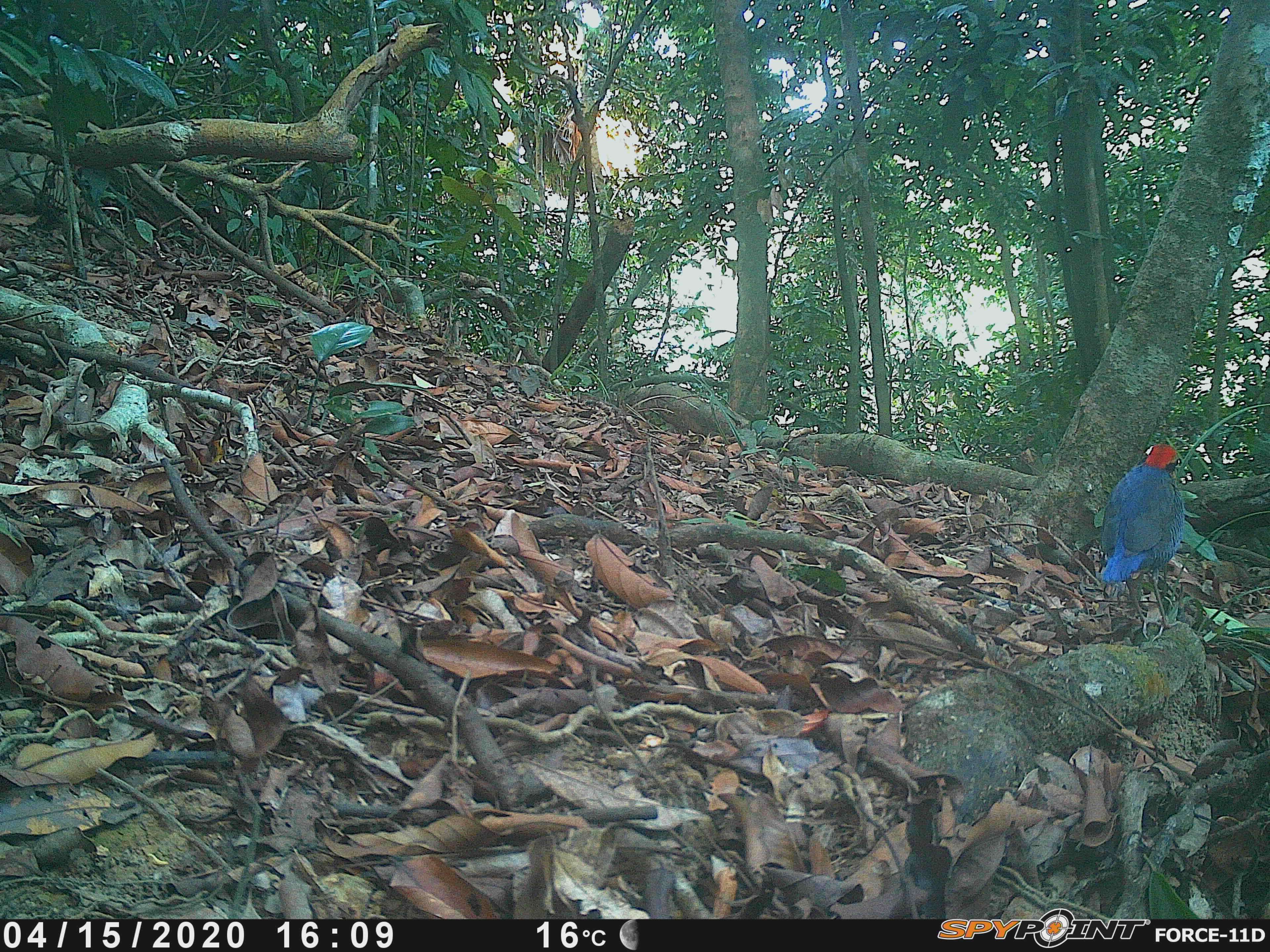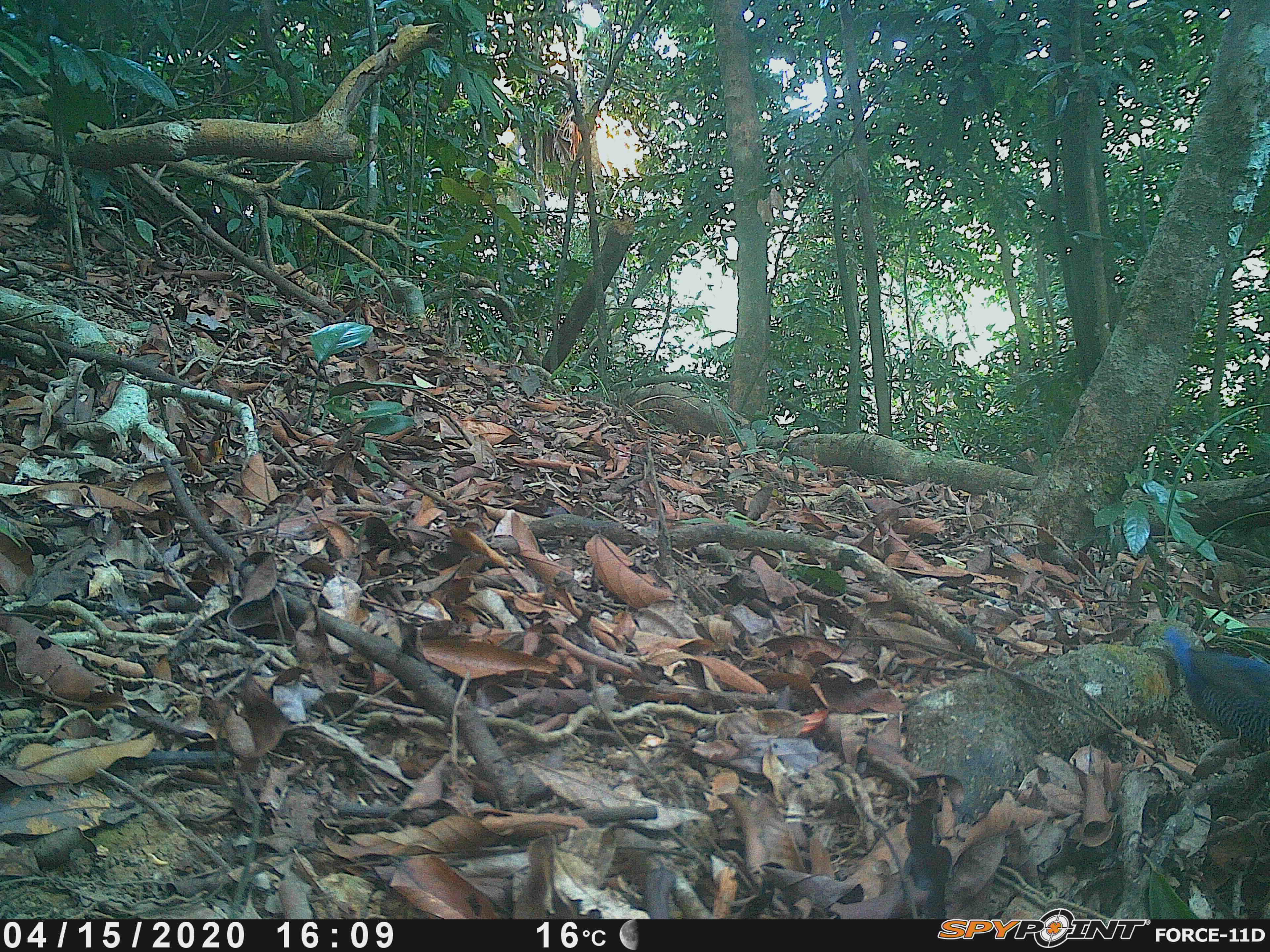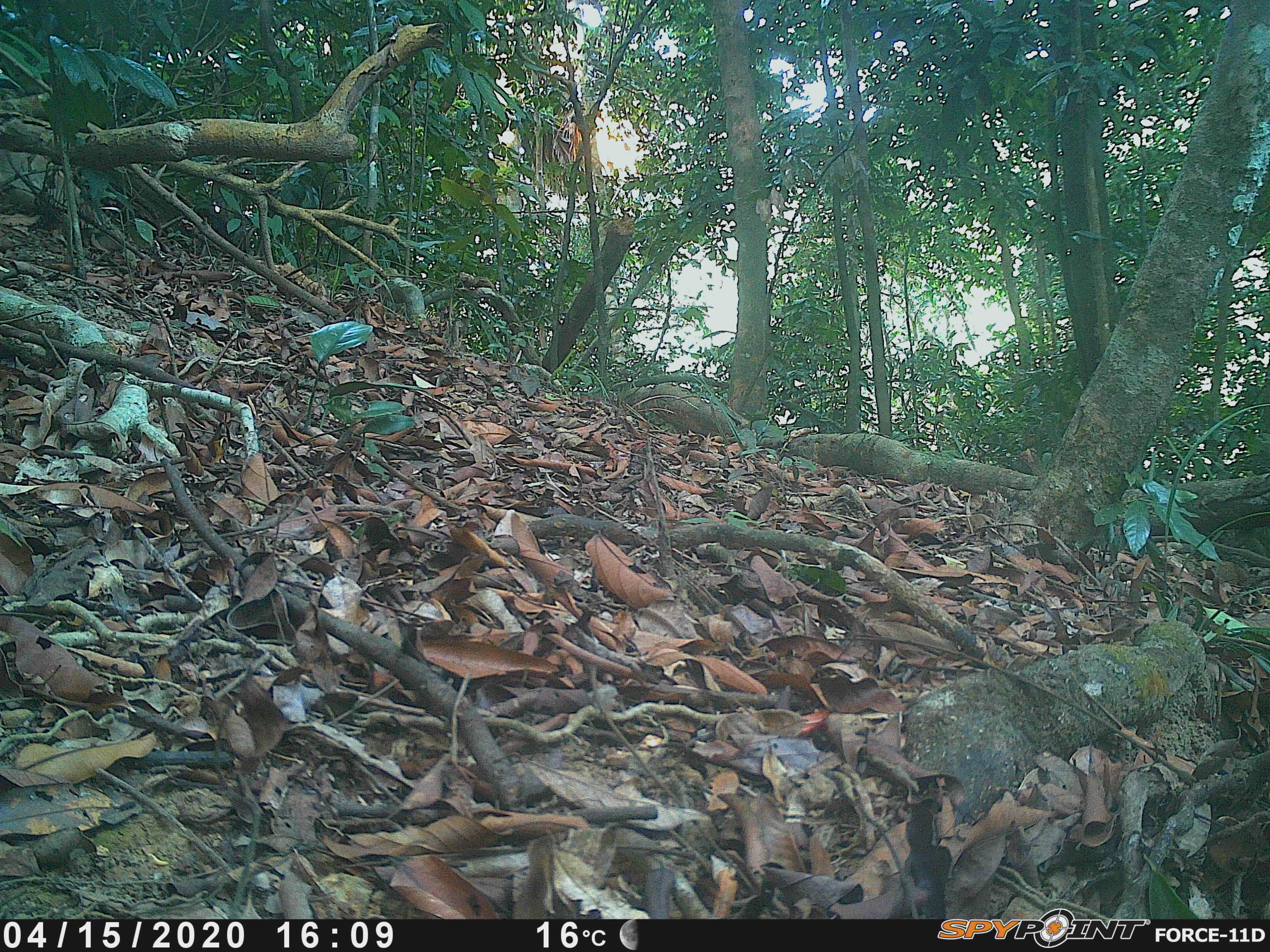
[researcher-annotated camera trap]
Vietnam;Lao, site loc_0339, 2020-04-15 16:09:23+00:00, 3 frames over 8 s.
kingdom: Animalia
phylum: Chordata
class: Aves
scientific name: Aves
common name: bird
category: unidentified bird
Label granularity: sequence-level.